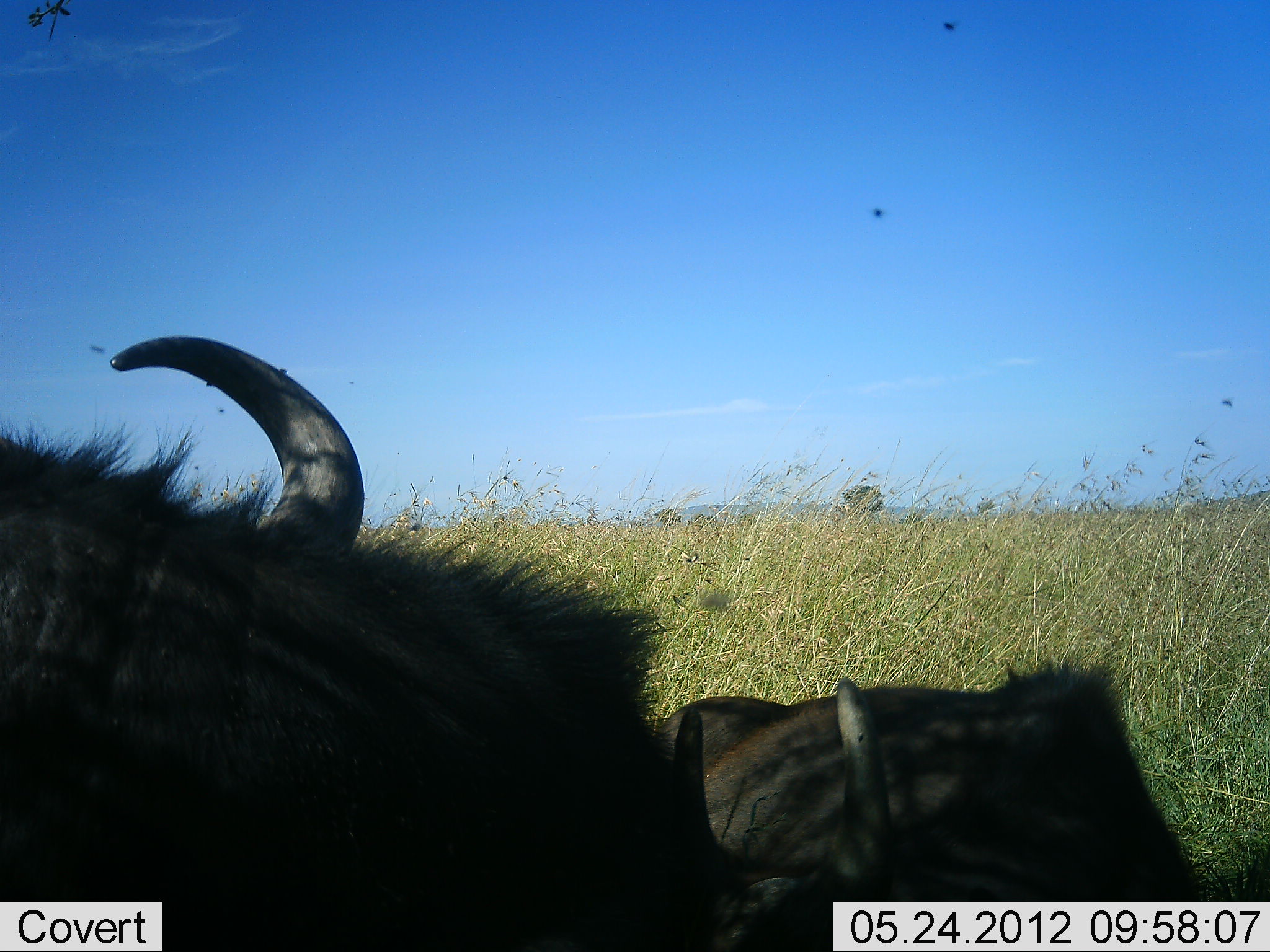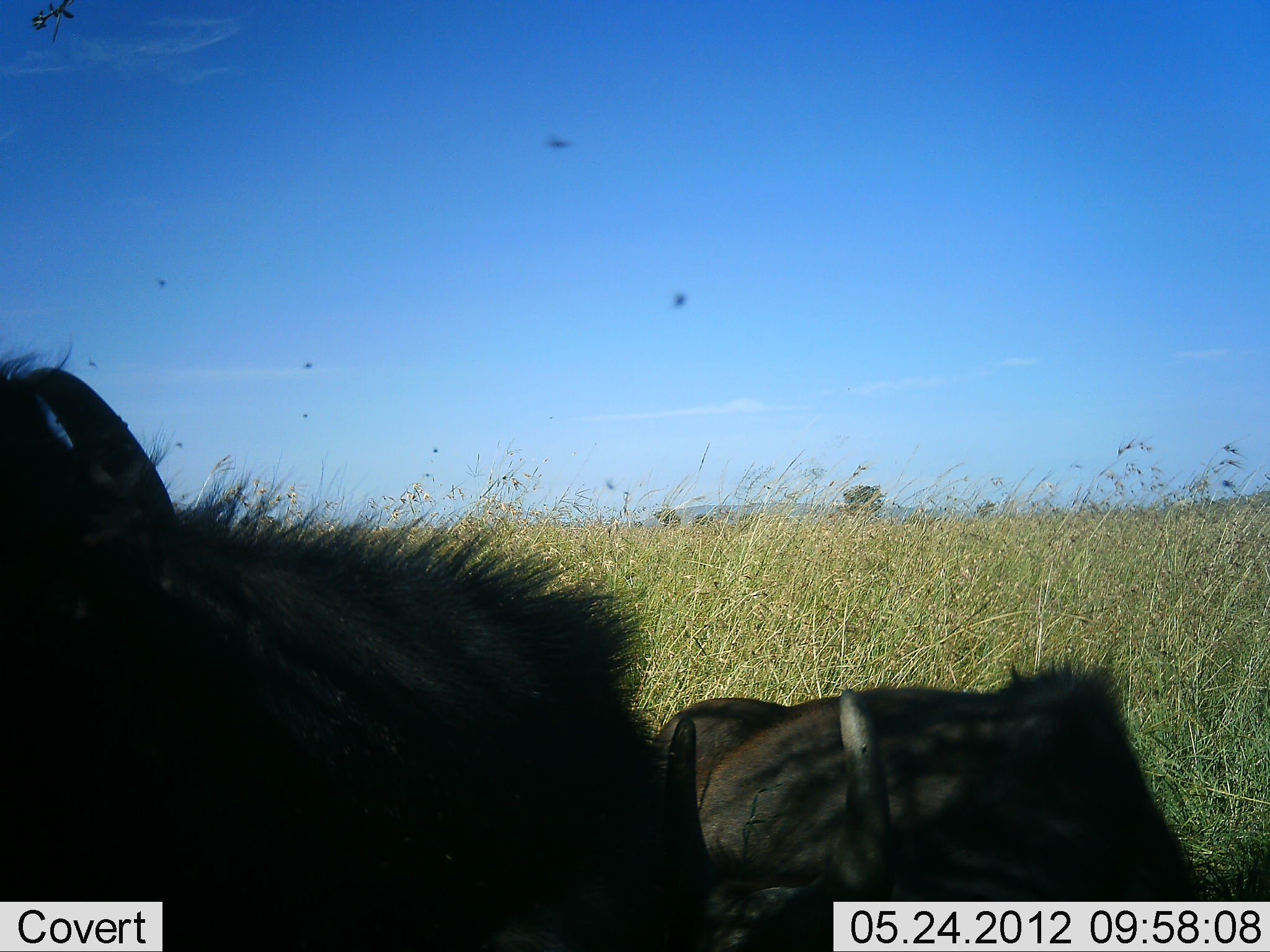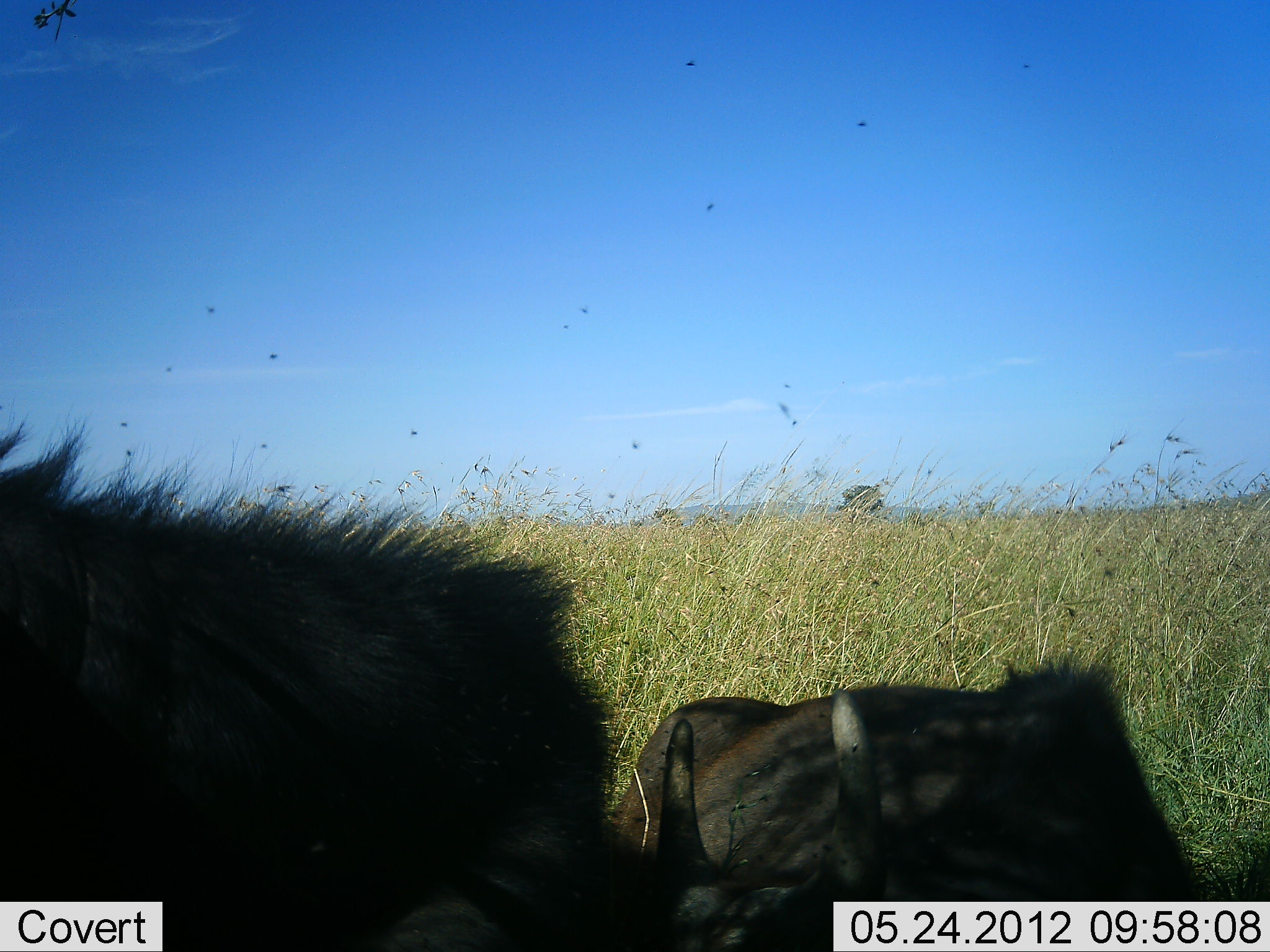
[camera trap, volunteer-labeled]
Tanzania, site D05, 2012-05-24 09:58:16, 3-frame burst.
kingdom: Animalia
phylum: Chordata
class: Mammalia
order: Artiodactyla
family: Bovidae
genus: Connochaetes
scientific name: Connochaetes taurinus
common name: blue wildebeest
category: wildebeest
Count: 2.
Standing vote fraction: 10%.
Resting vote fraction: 90%.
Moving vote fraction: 10%.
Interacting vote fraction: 0%.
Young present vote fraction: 0%.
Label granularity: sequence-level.